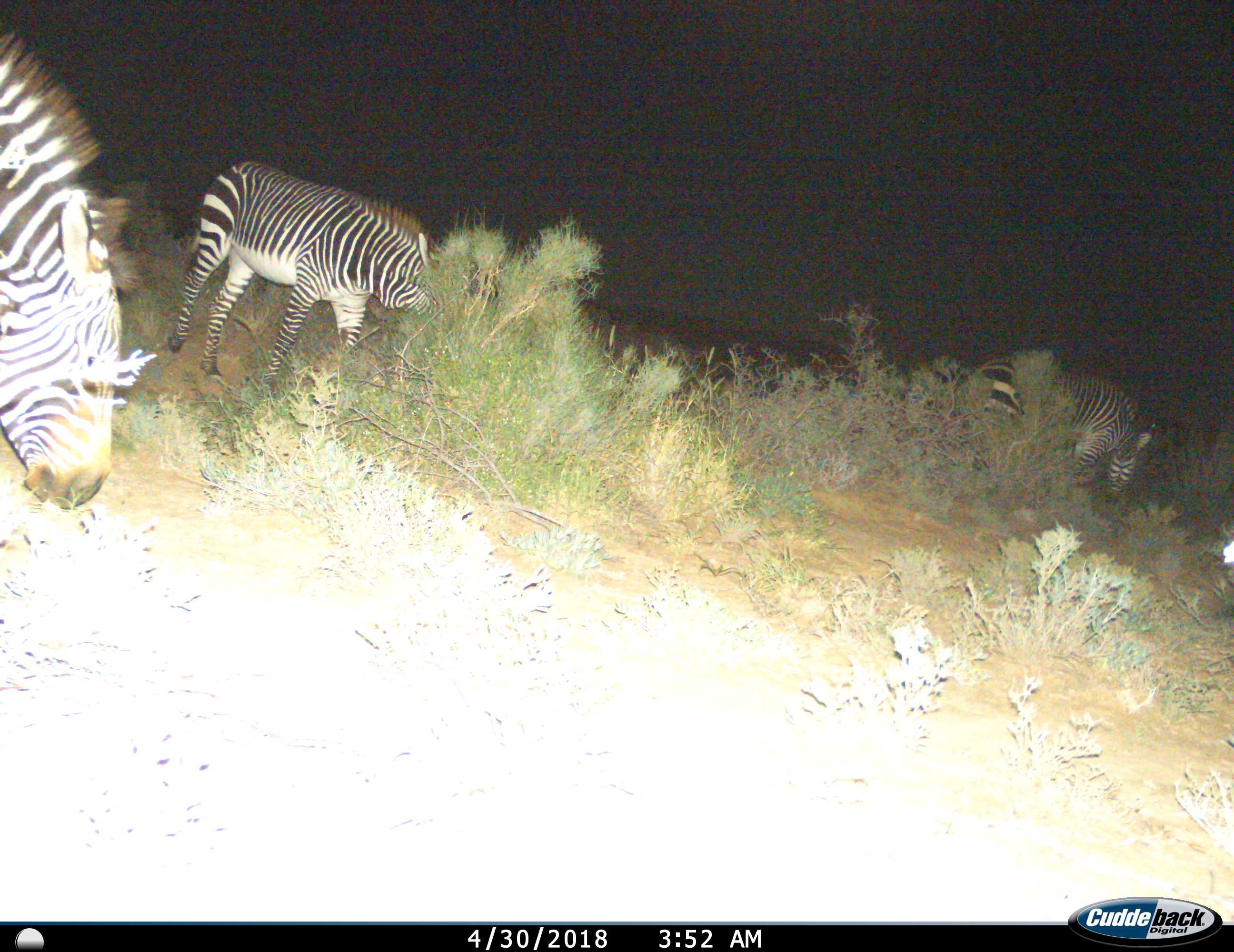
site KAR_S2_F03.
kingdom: Animalia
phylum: Chordata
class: Mammalia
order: Perissodactyla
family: Equidae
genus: Equus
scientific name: Equus zebra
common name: mountain zebra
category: zebramountain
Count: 3.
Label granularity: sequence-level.